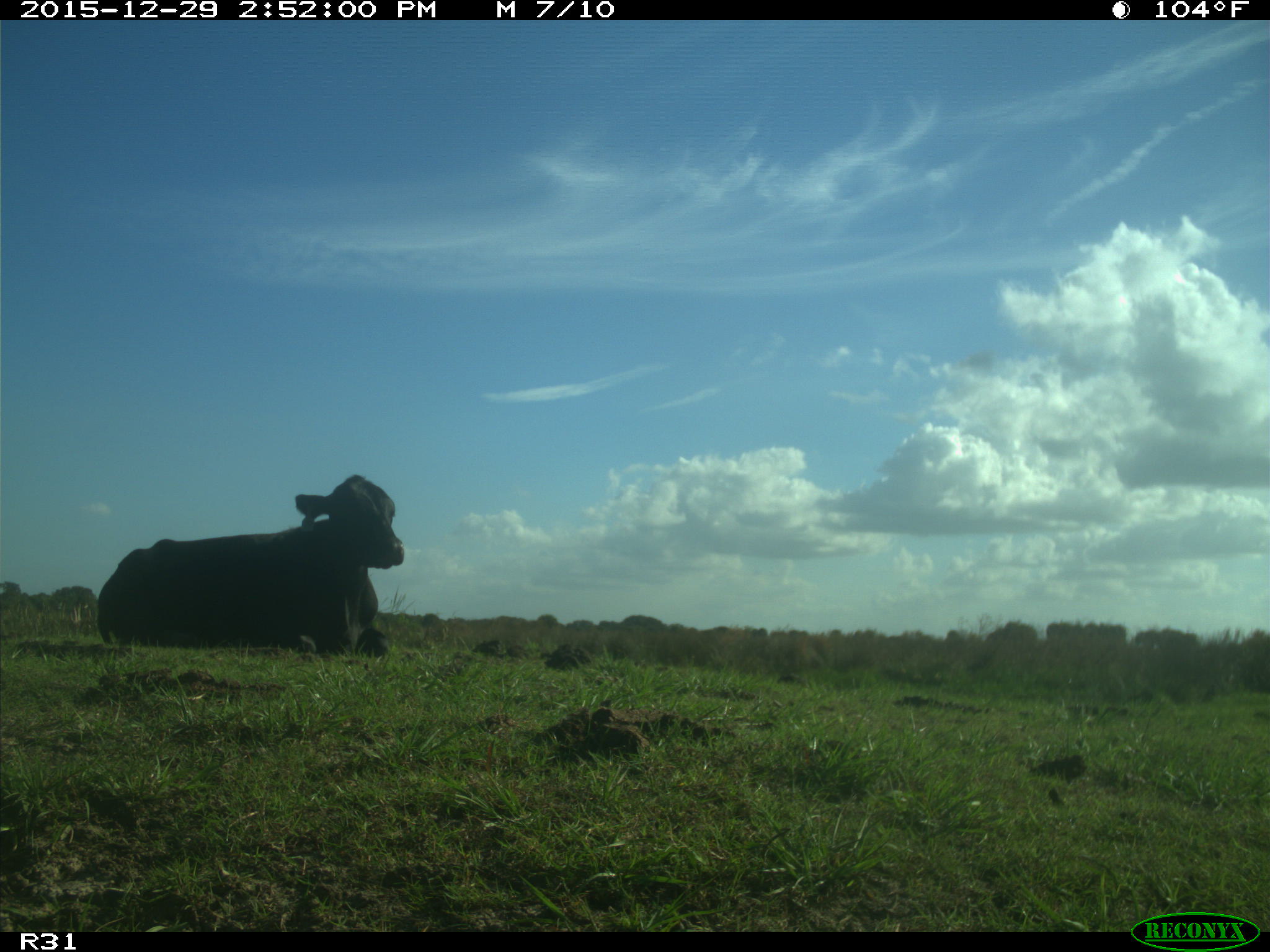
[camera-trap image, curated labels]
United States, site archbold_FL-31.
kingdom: Animalia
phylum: Chordata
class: Mammalia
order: Artiodactyla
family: Bovidae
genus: Bos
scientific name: Bos taurus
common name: domestic cow